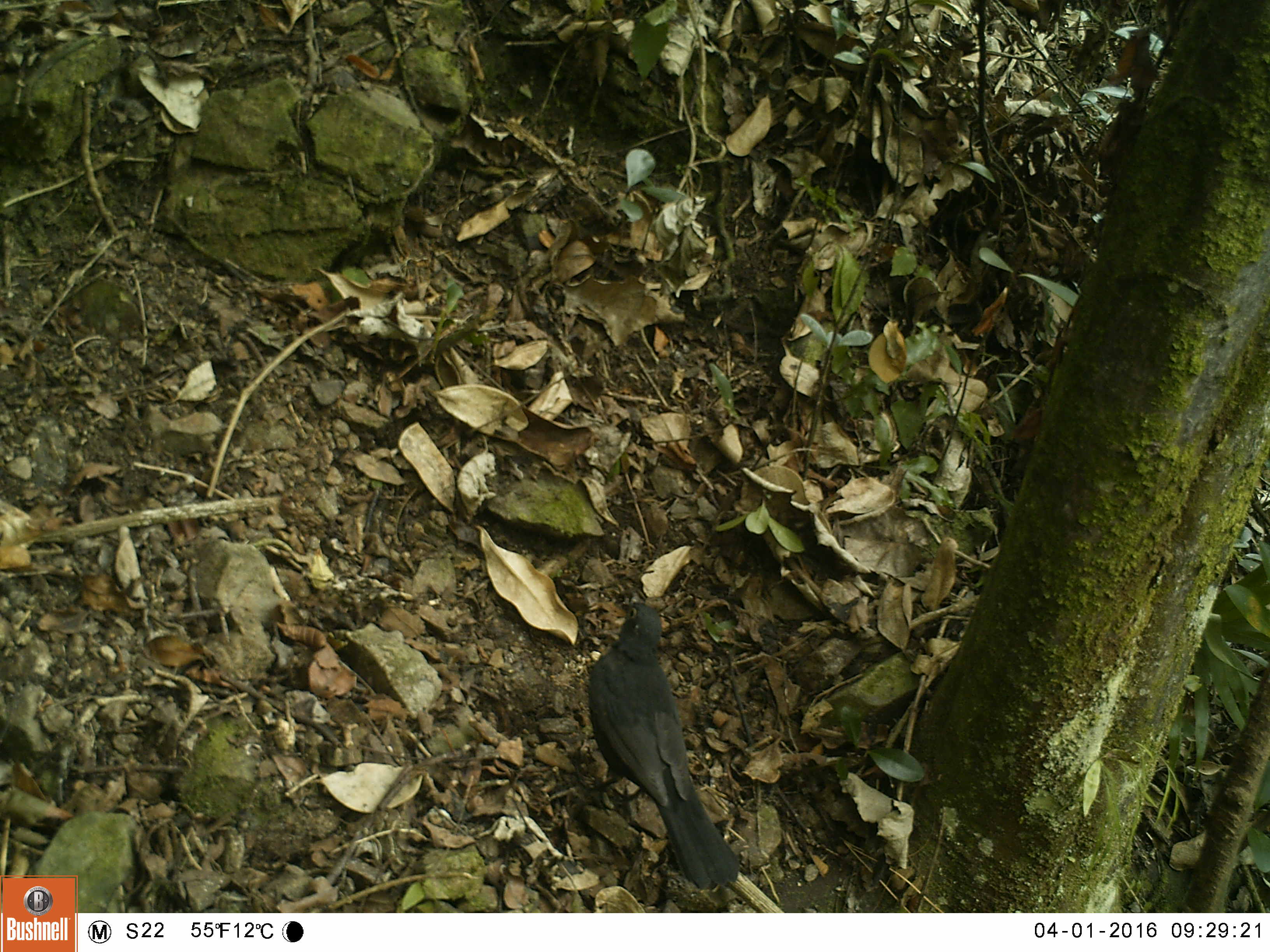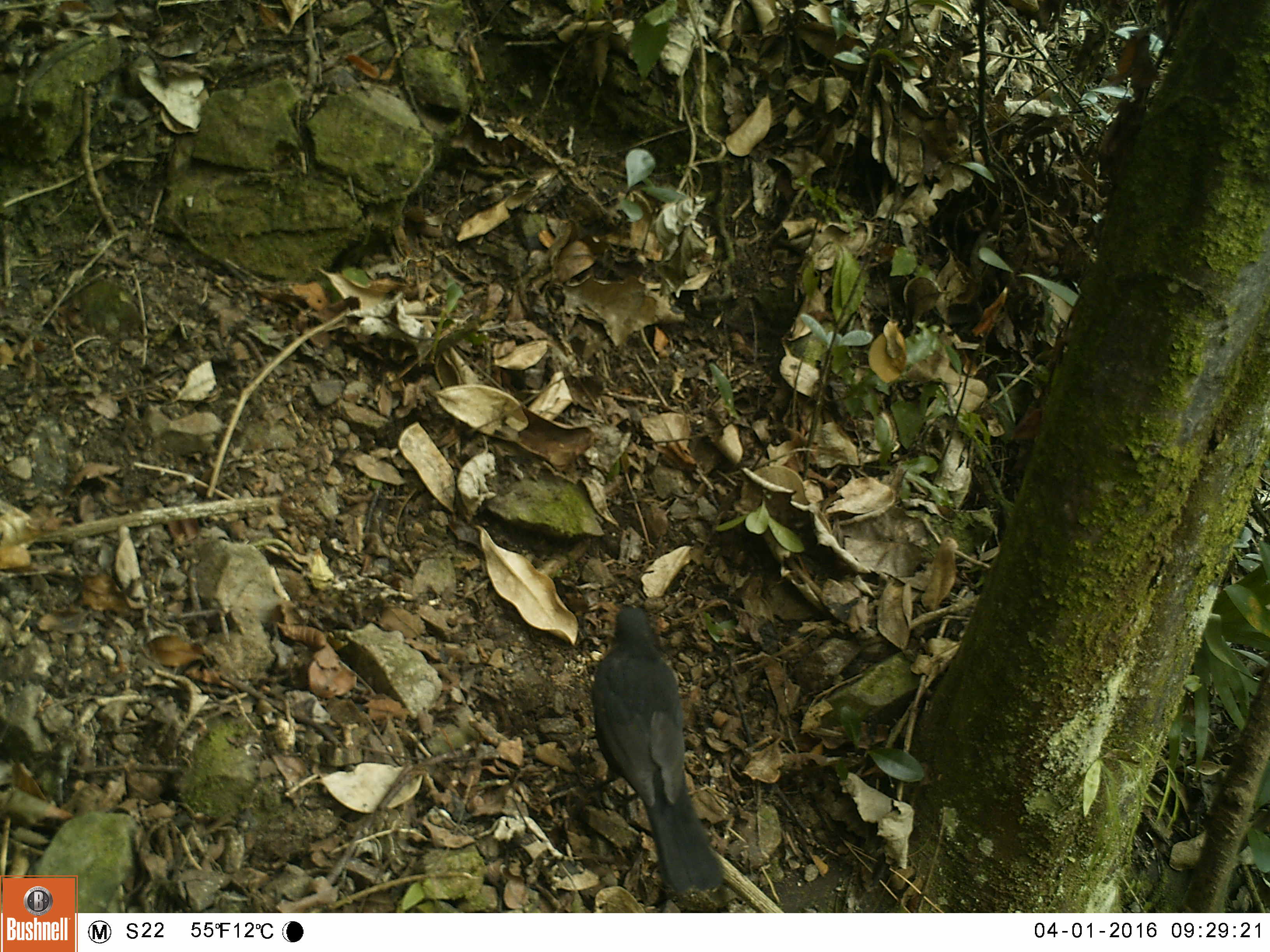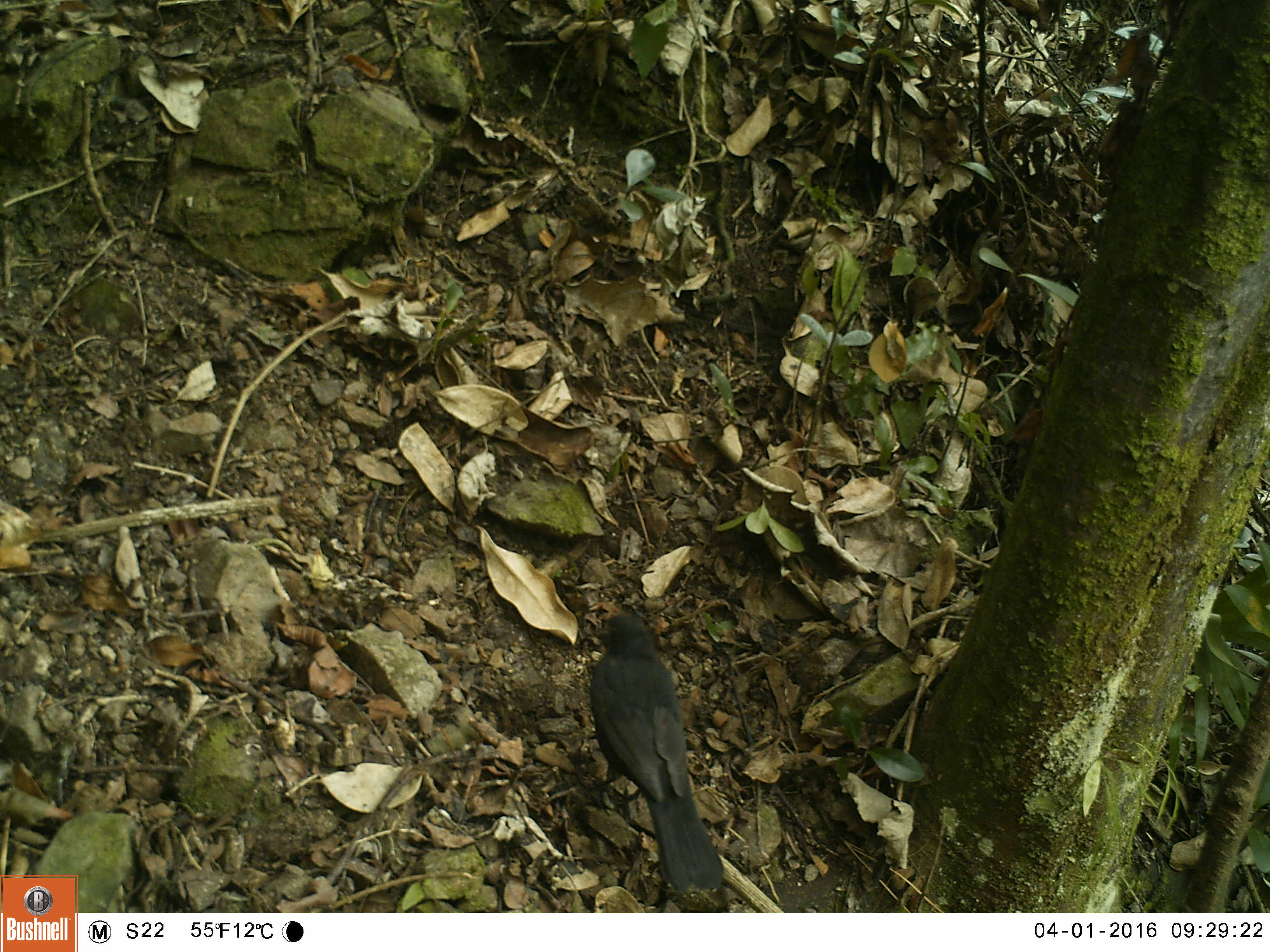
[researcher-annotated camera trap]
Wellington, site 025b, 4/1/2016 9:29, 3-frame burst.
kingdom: Animalia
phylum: Chordata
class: Aves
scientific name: Aves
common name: bird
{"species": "bird (Aves)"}